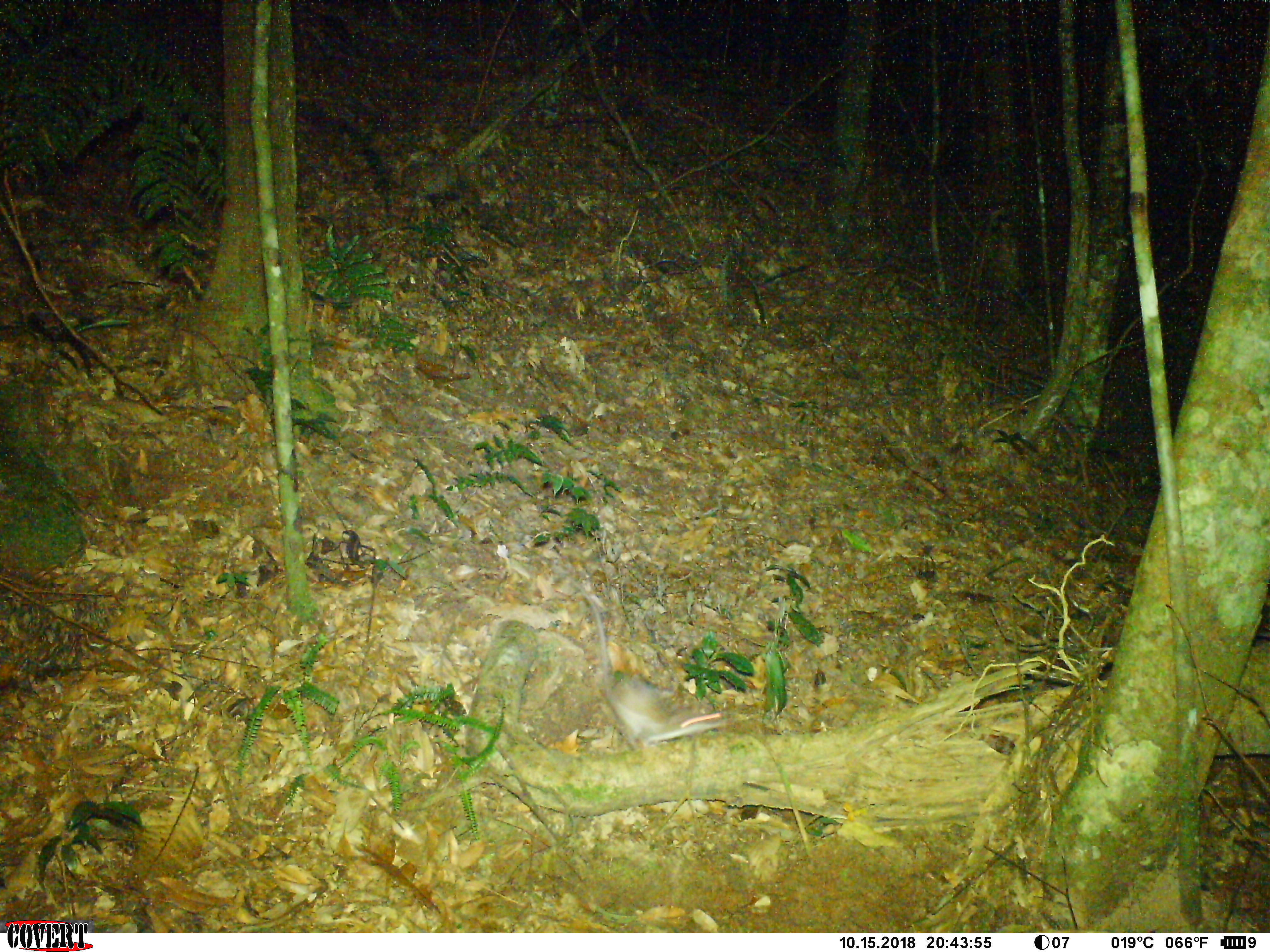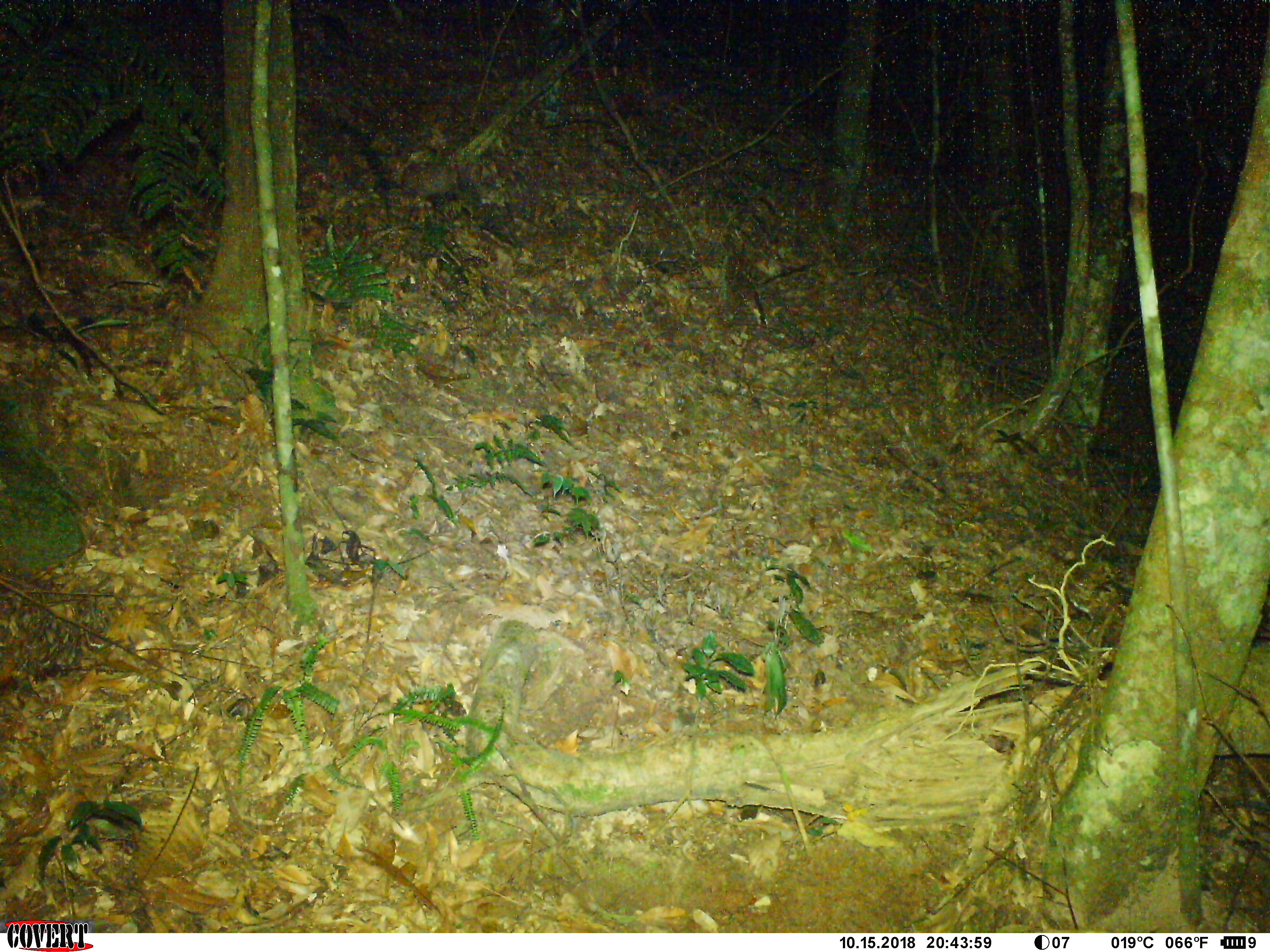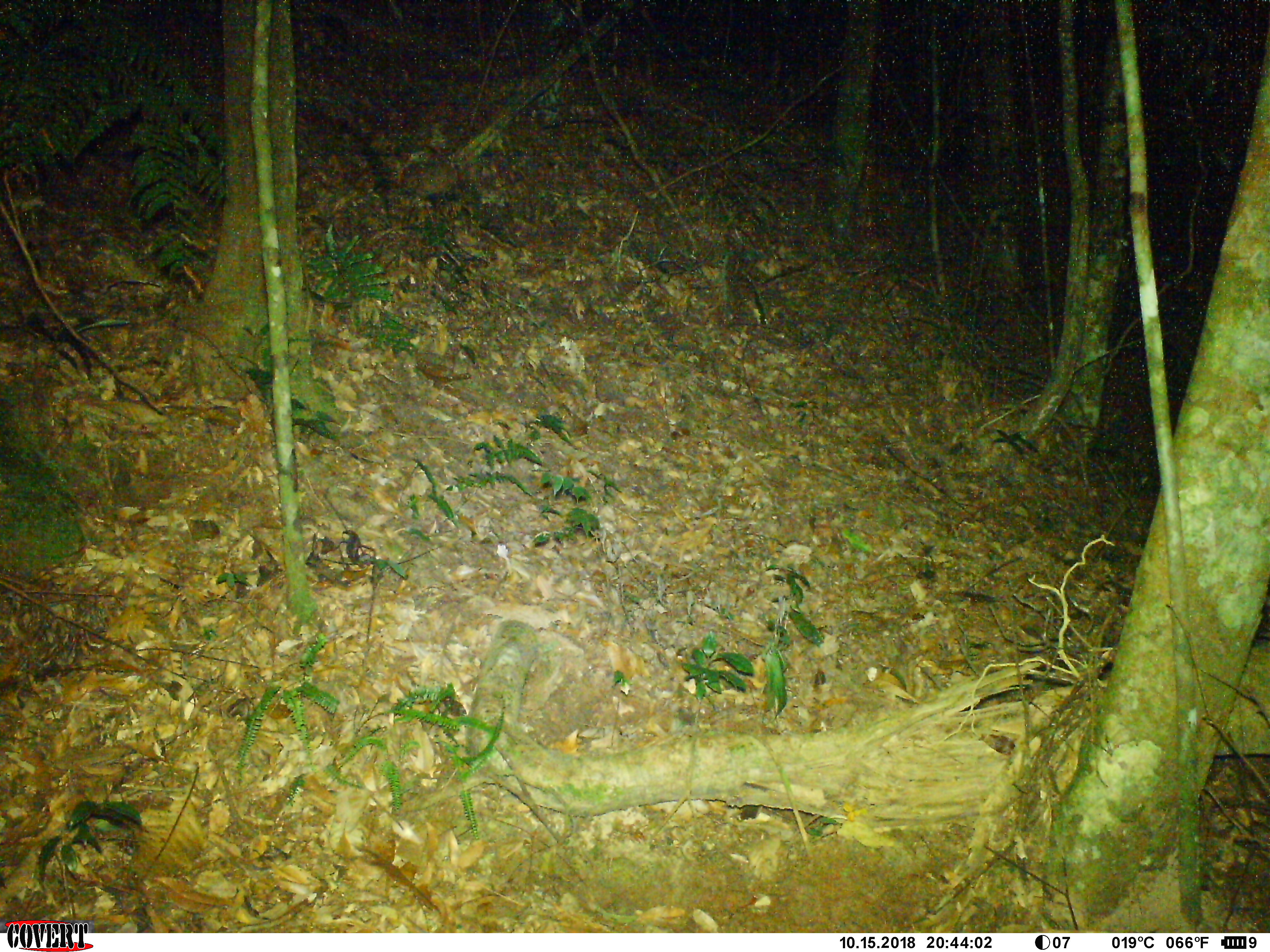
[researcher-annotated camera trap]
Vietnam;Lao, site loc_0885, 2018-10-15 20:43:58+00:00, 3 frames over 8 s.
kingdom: Animalia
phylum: Chordata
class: Mammalia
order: Rodentia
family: Muridae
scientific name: Muridae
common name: old-world mice and rats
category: unidentified murid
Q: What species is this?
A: Unidentified murid (old-world mice and rats) (Muridae).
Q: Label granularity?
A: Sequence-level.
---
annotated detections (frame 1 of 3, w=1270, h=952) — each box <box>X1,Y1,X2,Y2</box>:
unidentified murid: <box>563,567,728,755</box>